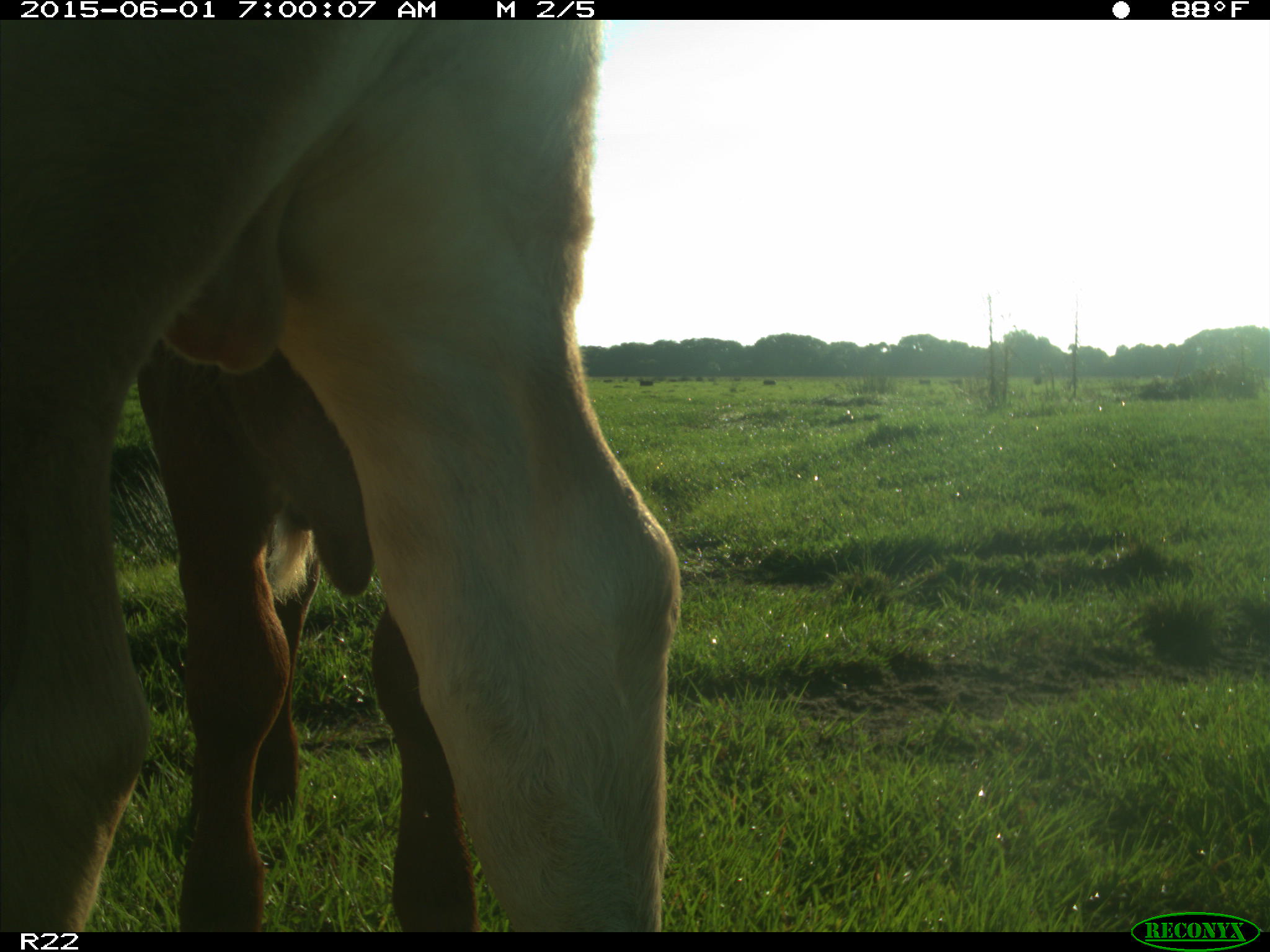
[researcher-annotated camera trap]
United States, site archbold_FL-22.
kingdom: Animalia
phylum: Chordata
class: Mammalia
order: Artiodactyla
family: Bovidae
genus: Bos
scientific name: Bos taurus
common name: domestic cow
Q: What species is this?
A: Bos taurus (domestic cow).